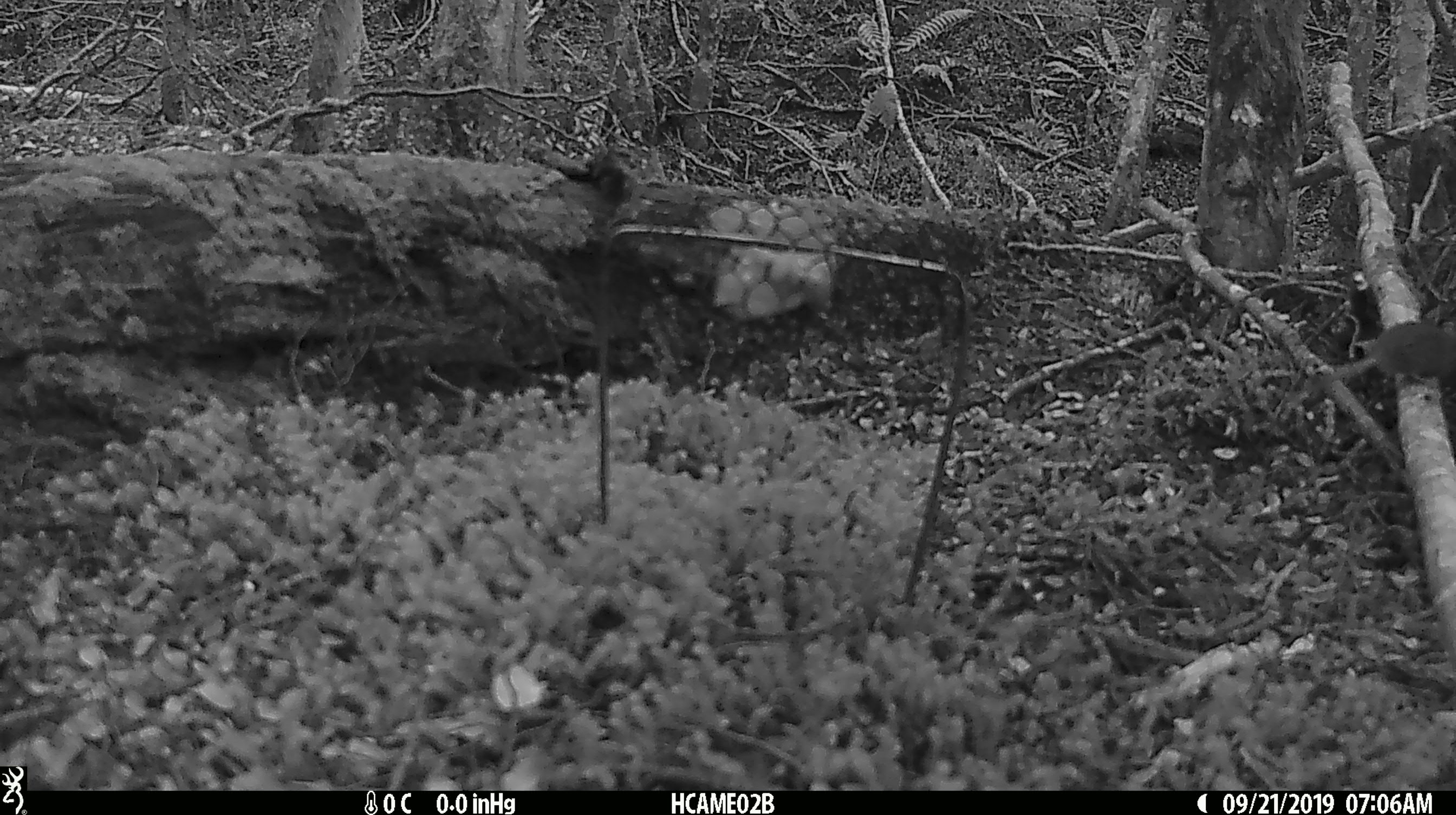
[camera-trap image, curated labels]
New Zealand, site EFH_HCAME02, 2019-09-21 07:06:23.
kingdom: Animalia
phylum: Chordata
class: Mammalia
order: Rodentia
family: Muridae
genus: Mus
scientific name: Mus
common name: mouse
Mouse (Mus).